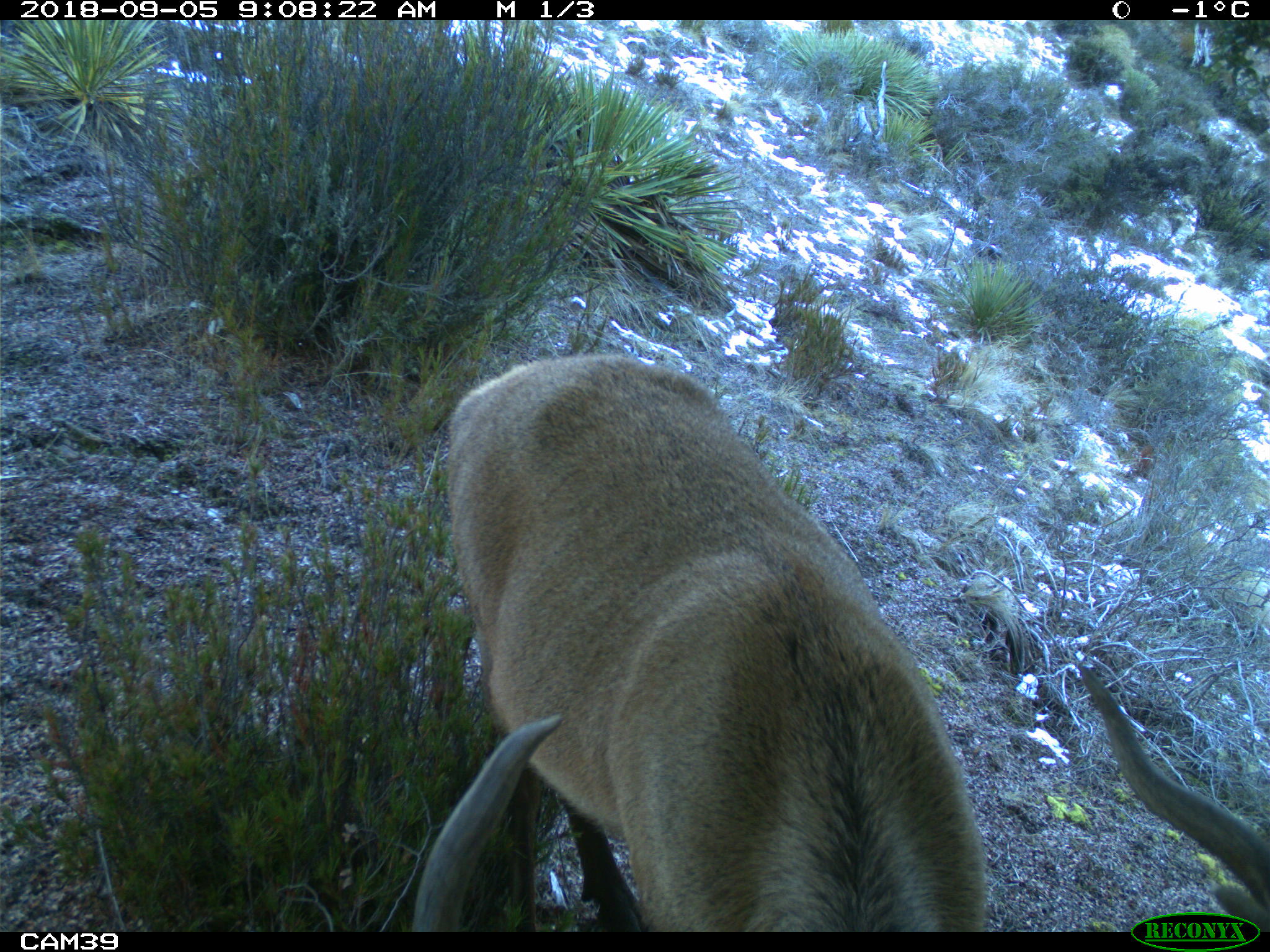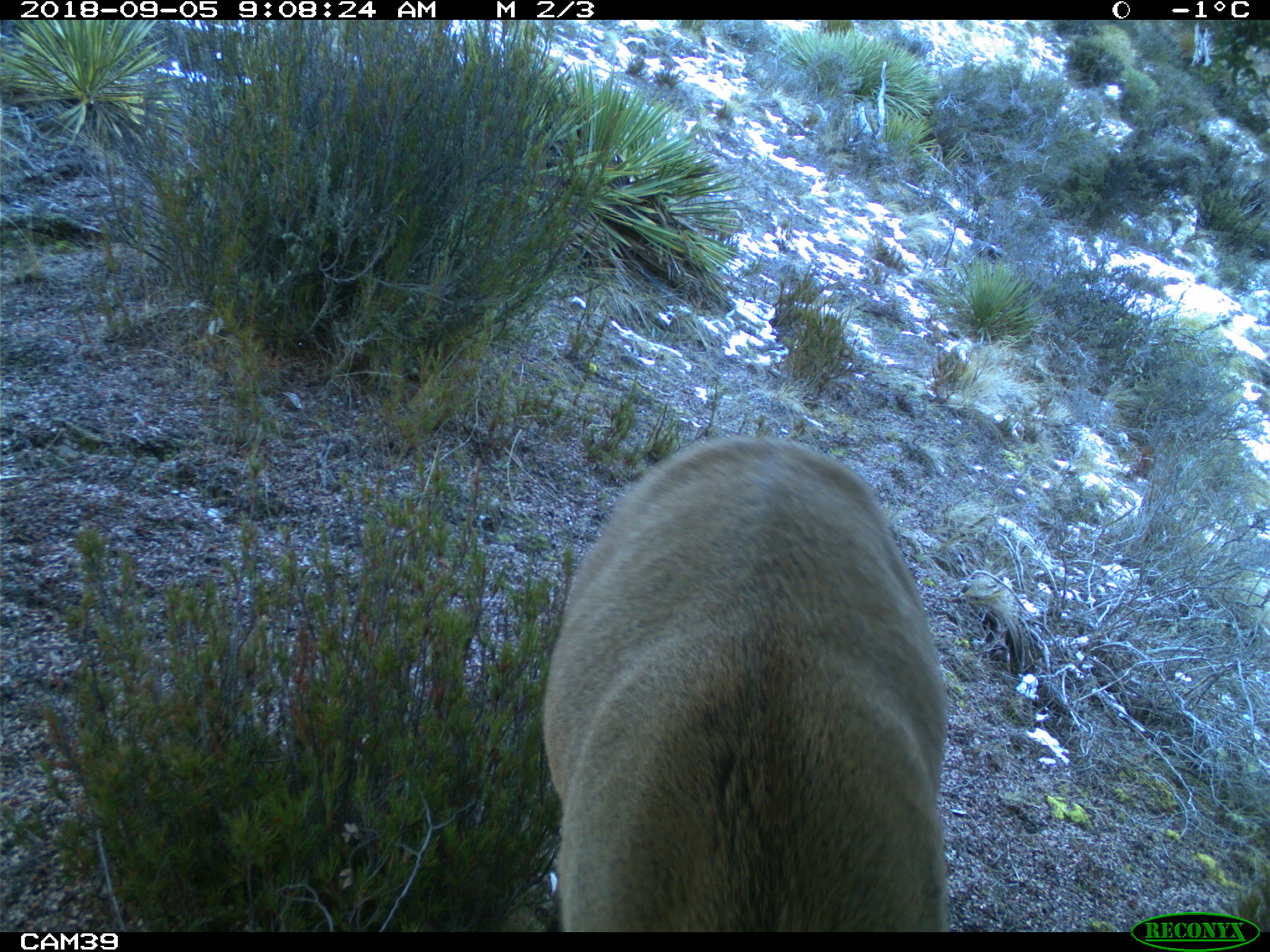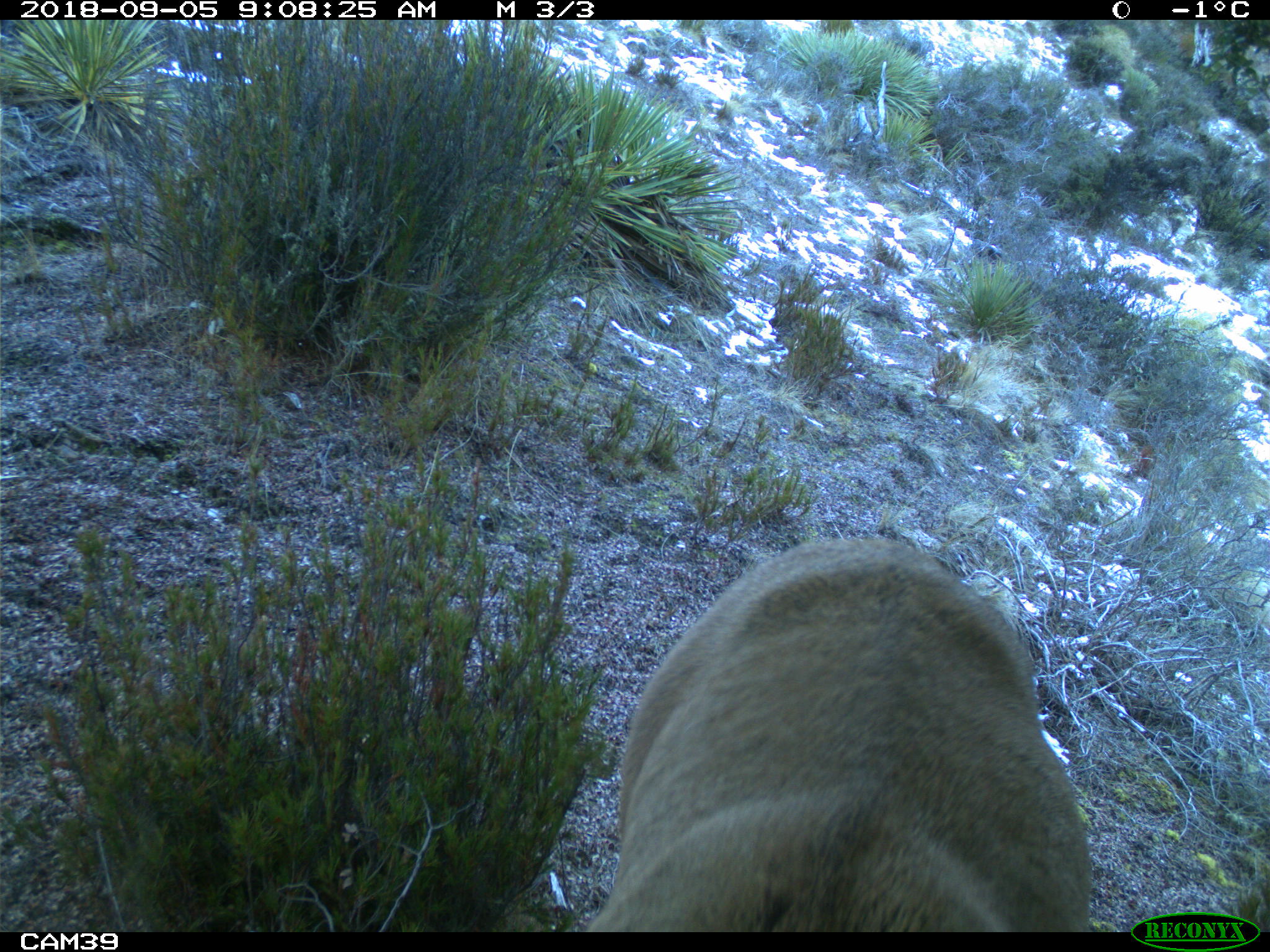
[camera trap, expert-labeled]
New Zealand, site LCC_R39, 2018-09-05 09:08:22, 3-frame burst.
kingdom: Animalia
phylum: Chordata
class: Mammalia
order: Artiodactyla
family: Cervidae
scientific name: Cervidae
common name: deer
Deer (Cervidae).